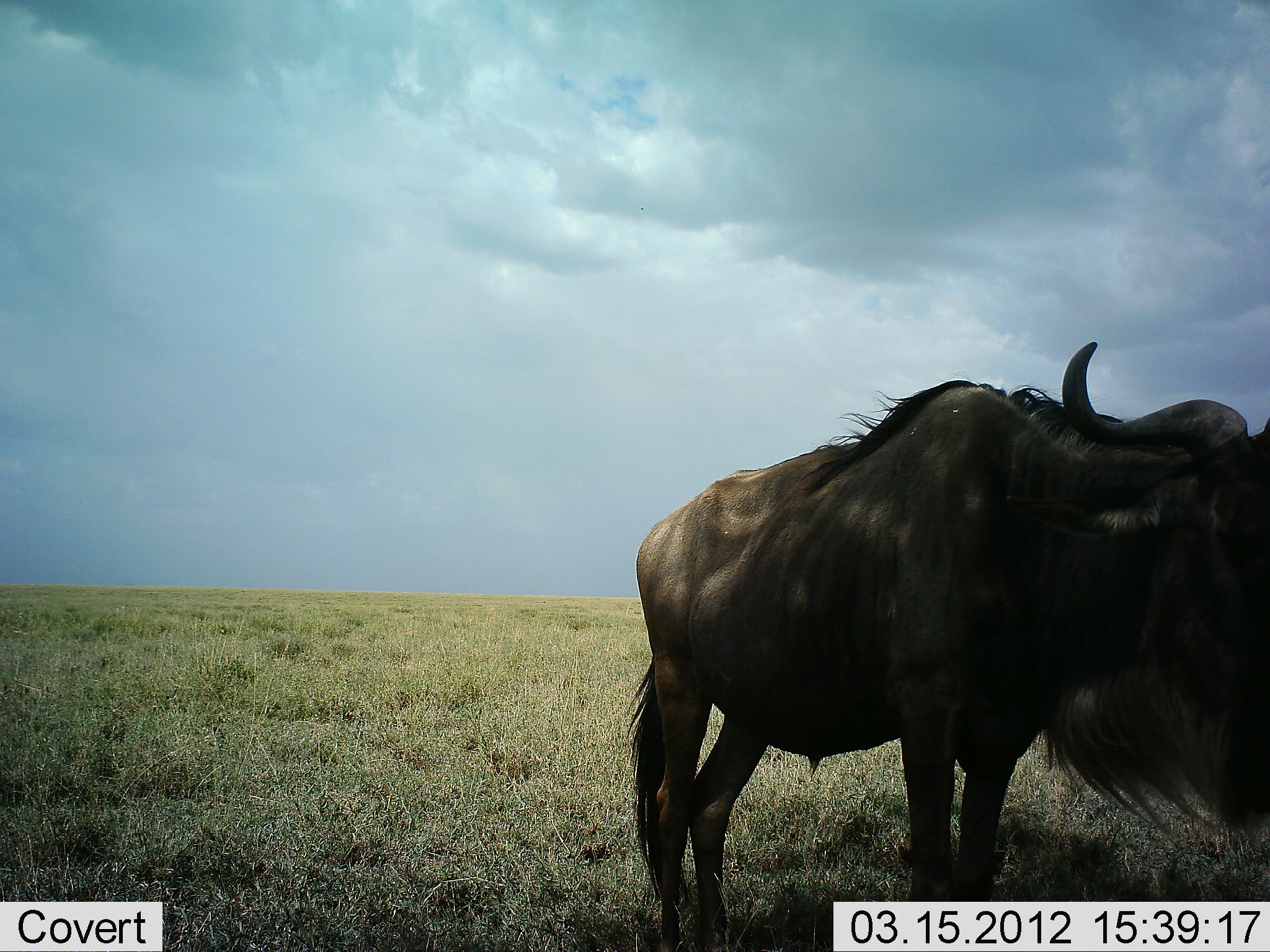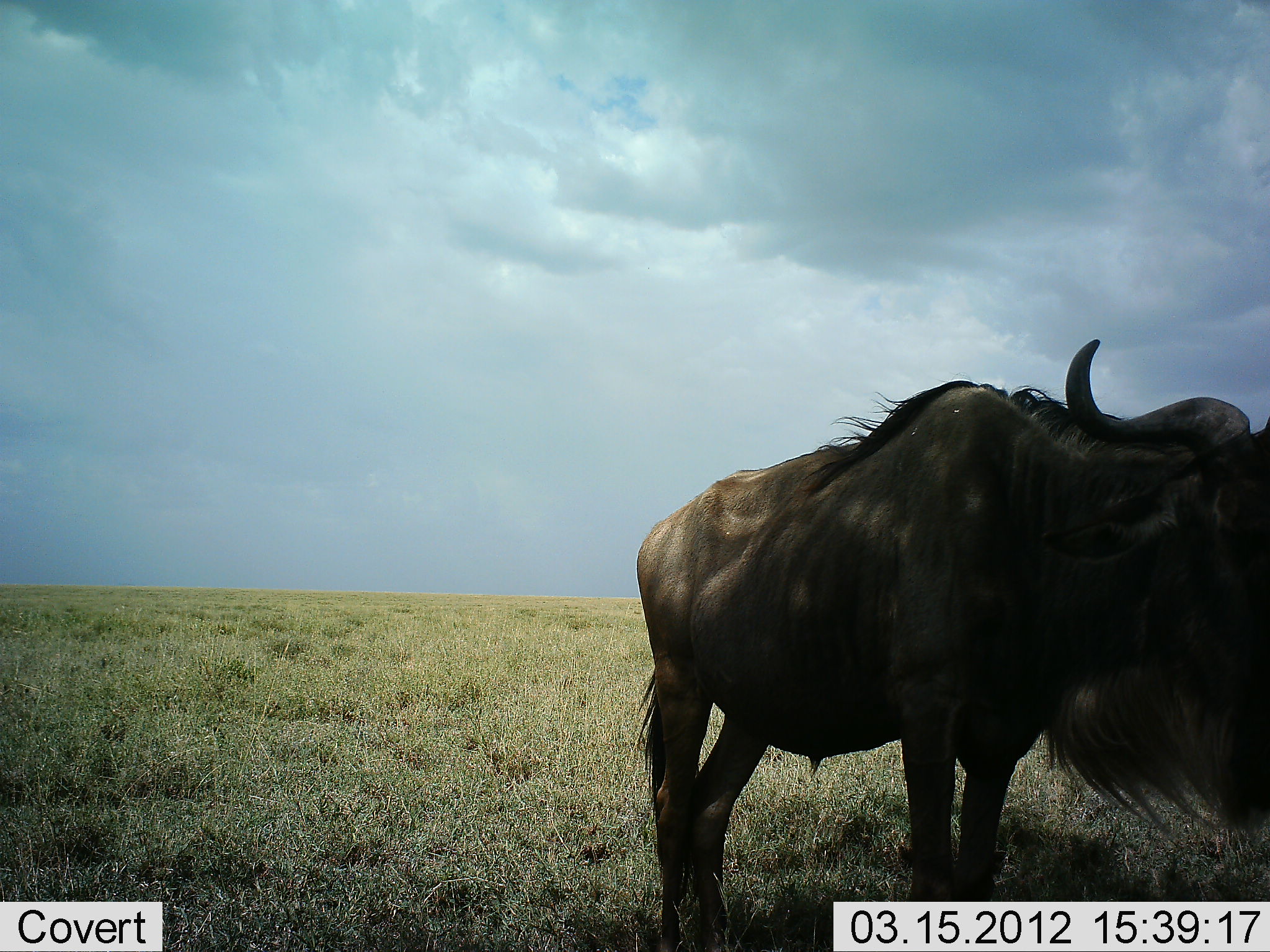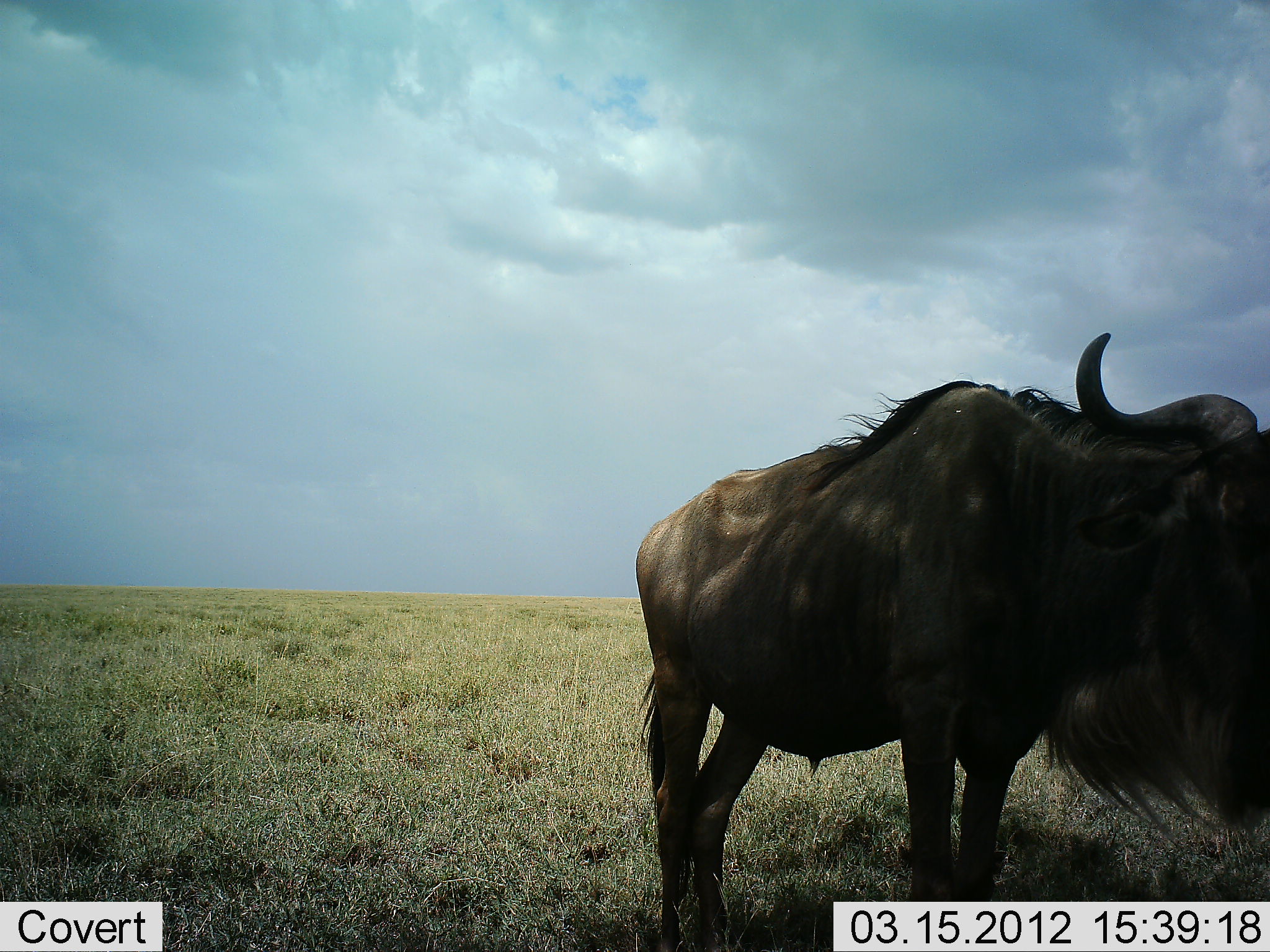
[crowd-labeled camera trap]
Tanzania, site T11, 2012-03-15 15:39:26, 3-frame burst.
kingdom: Animalia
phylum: Chordata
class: Mammalia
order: Artiodactyla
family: Bovidae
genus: Connochaetes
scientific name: Connochaetes taurinus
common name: blue wildebeest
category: wildebeest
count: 1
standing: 81%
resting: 6%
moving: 6%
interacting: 6%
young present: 0%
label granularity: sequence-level